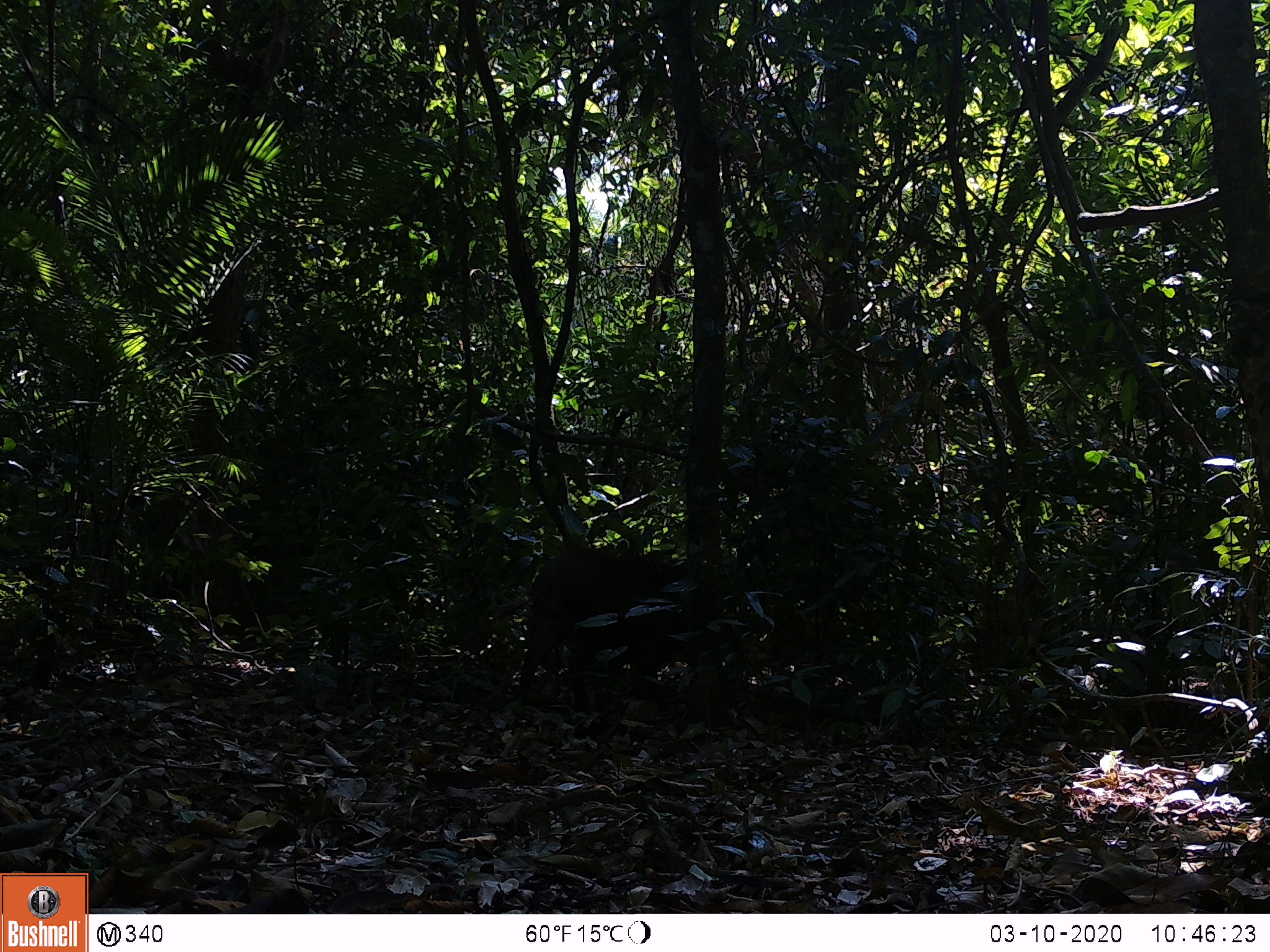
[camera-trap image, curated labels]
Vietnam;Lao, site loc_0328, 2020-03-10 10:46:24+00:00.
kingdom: Animalia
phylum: Chordata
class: Mammalia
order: Artiodactyla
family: Suidae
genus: Sus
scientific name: Sus scrofa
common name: eurasian wild pig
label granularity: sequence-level